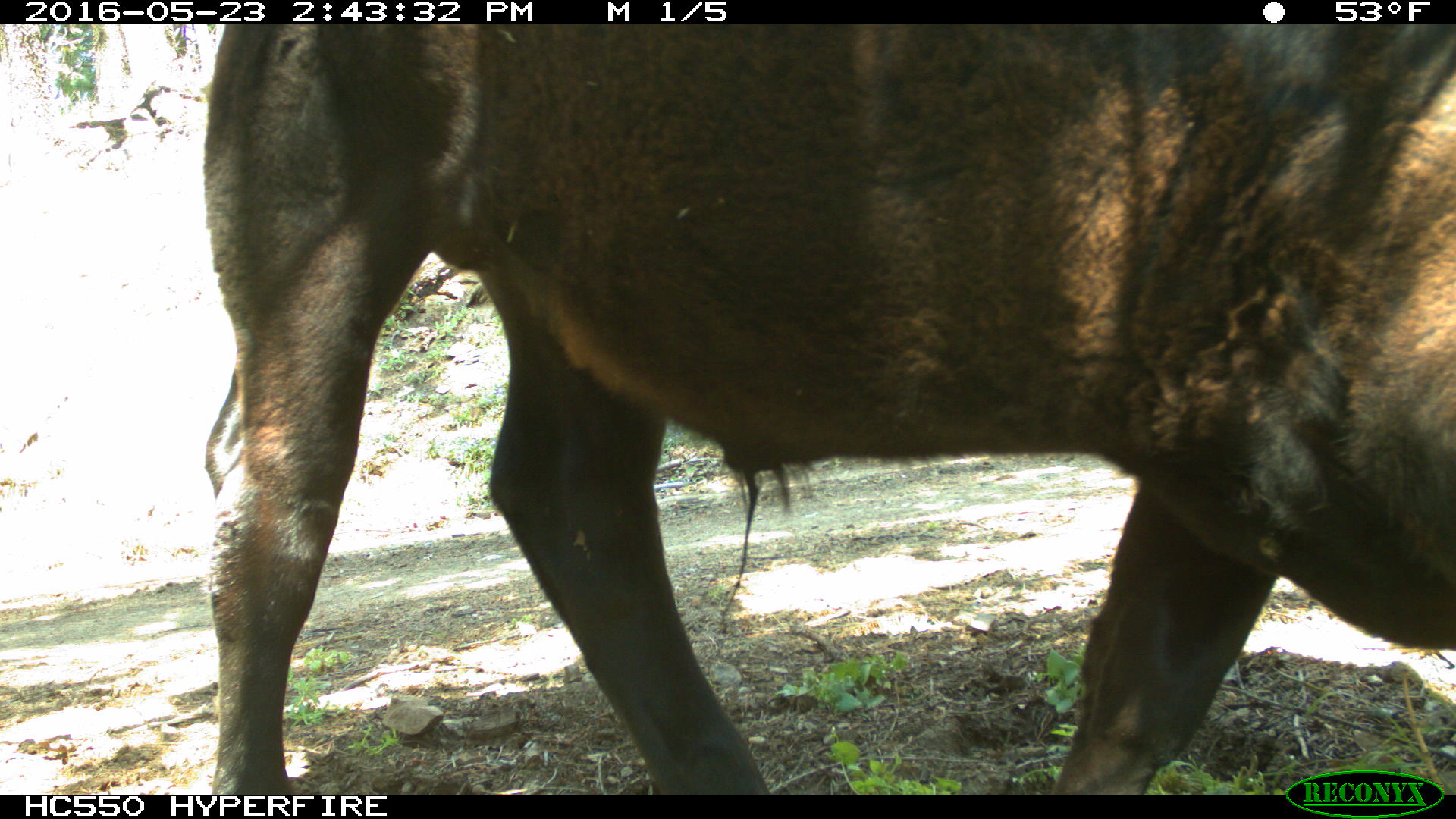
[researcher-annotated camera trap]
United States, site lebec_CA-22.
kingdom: Animalia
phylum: Chordata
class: Mammalia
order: Artiodactyla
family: Bovidae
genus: Bos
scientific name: Bos taurus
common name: domestic cow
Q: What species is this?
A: Bos taurus (domestic cow).